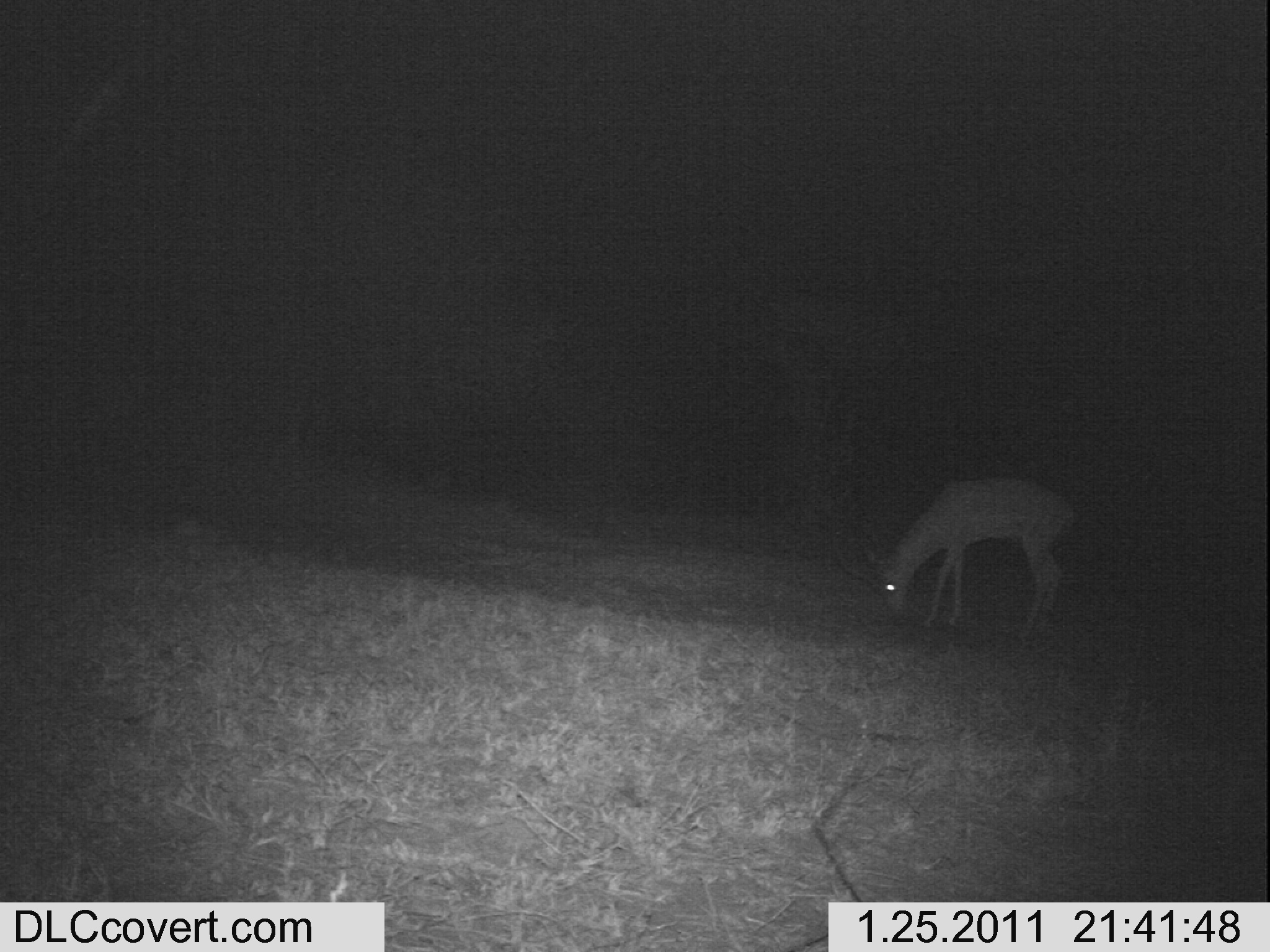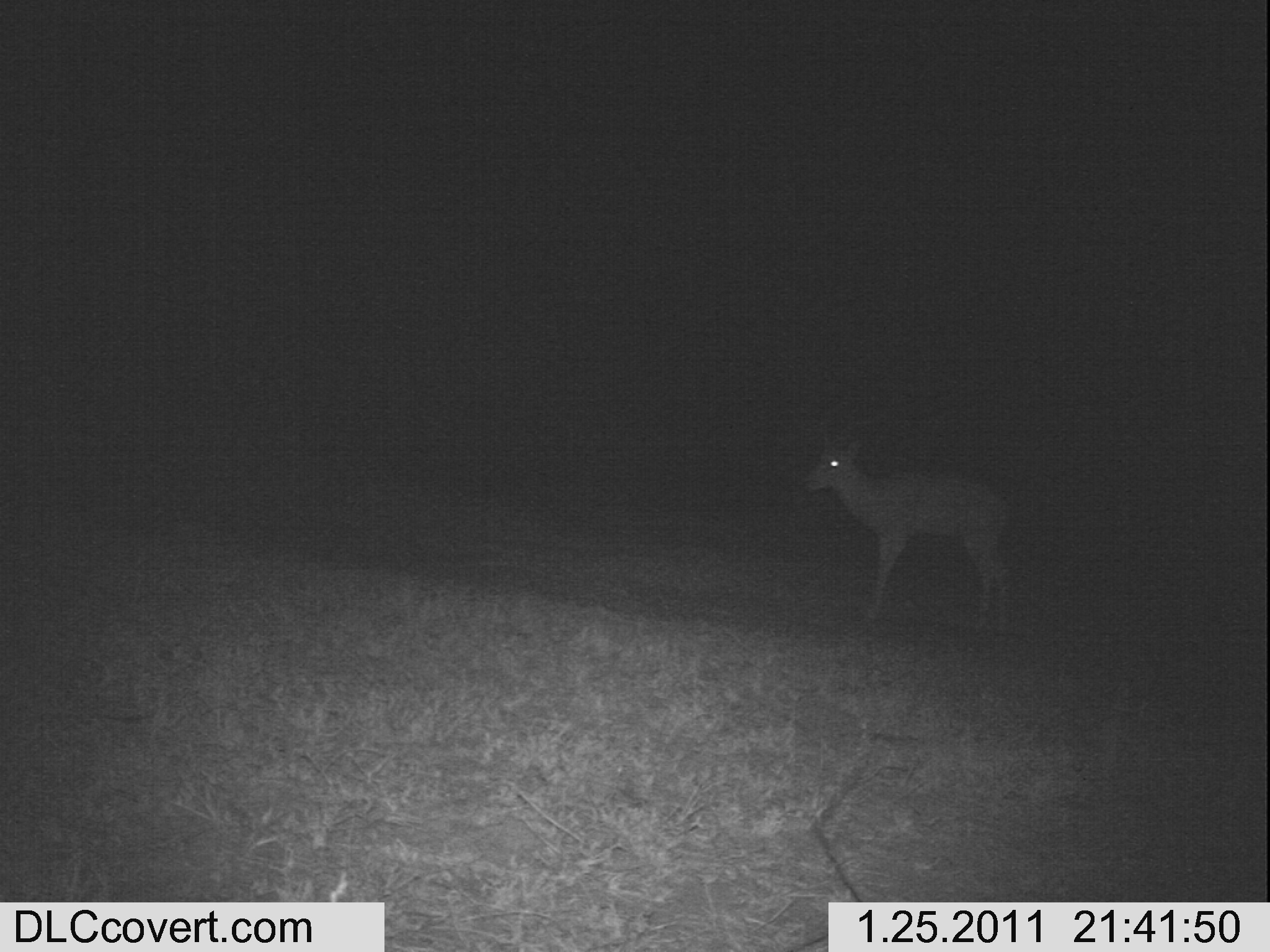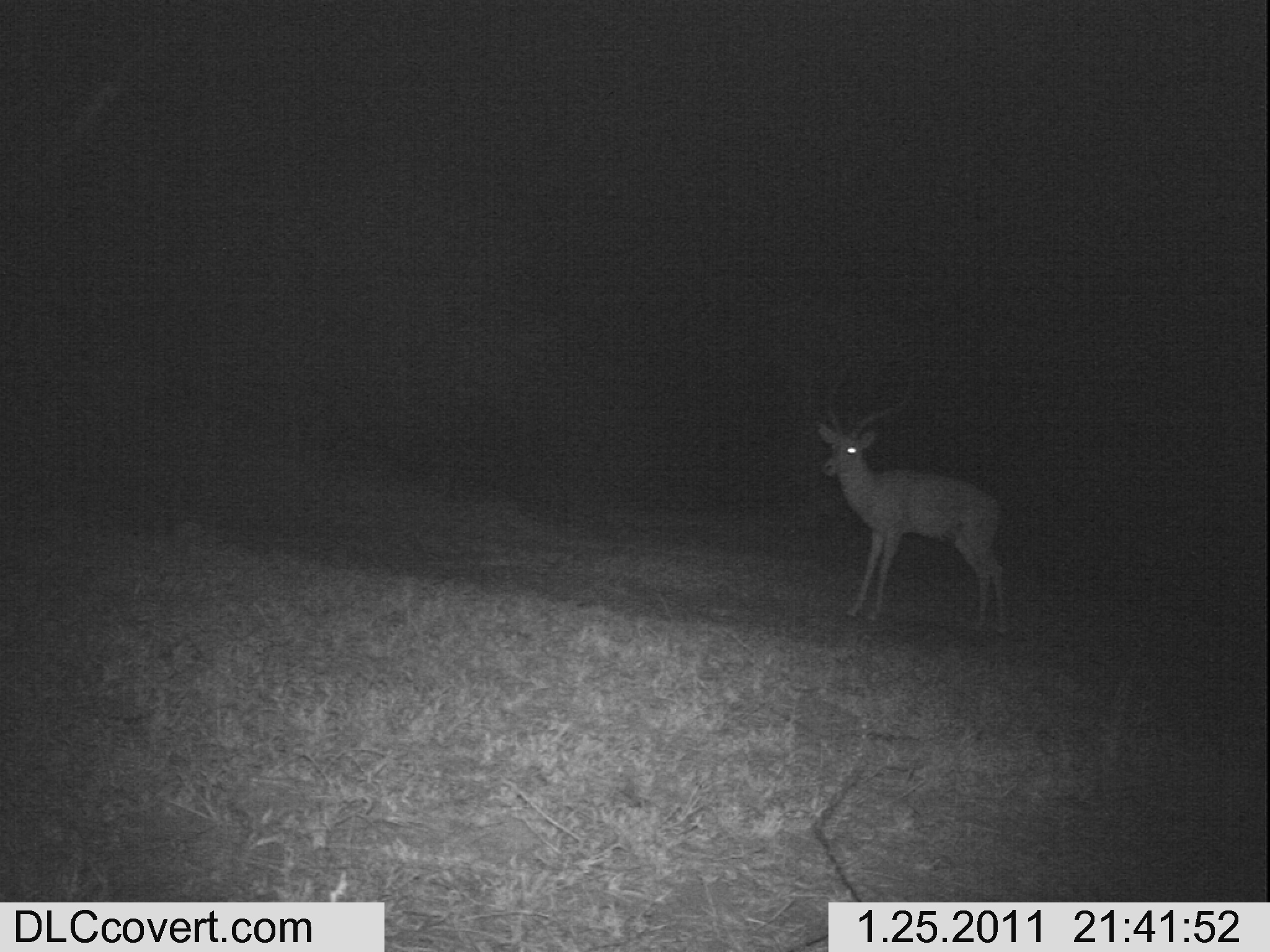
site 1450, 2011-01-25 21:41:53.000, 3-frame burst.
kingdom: Animalia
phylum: Chordata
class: Mammalia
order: Artiodactyla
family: Bovidae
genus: Aepyceros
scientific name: Aepyceros melampus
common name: impala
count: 1